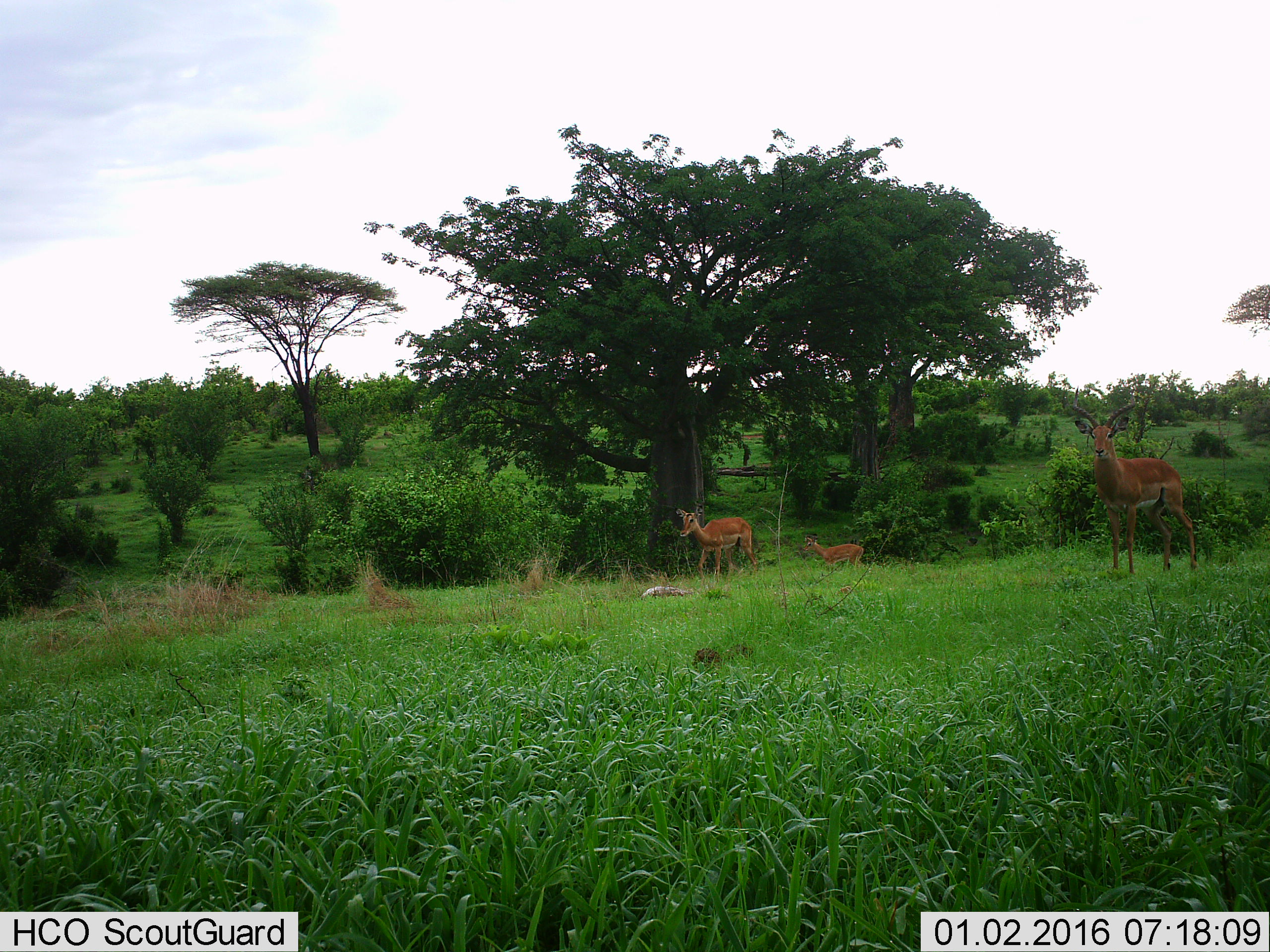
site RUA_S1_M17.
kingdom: Animalia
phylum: Chordata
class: Mammalia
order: Artiodactyla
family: Bovidae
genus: Aepyceros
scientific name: Aepyceros melampus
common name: impala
Impala (Aepyceros melampus), count 3. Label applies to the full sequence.